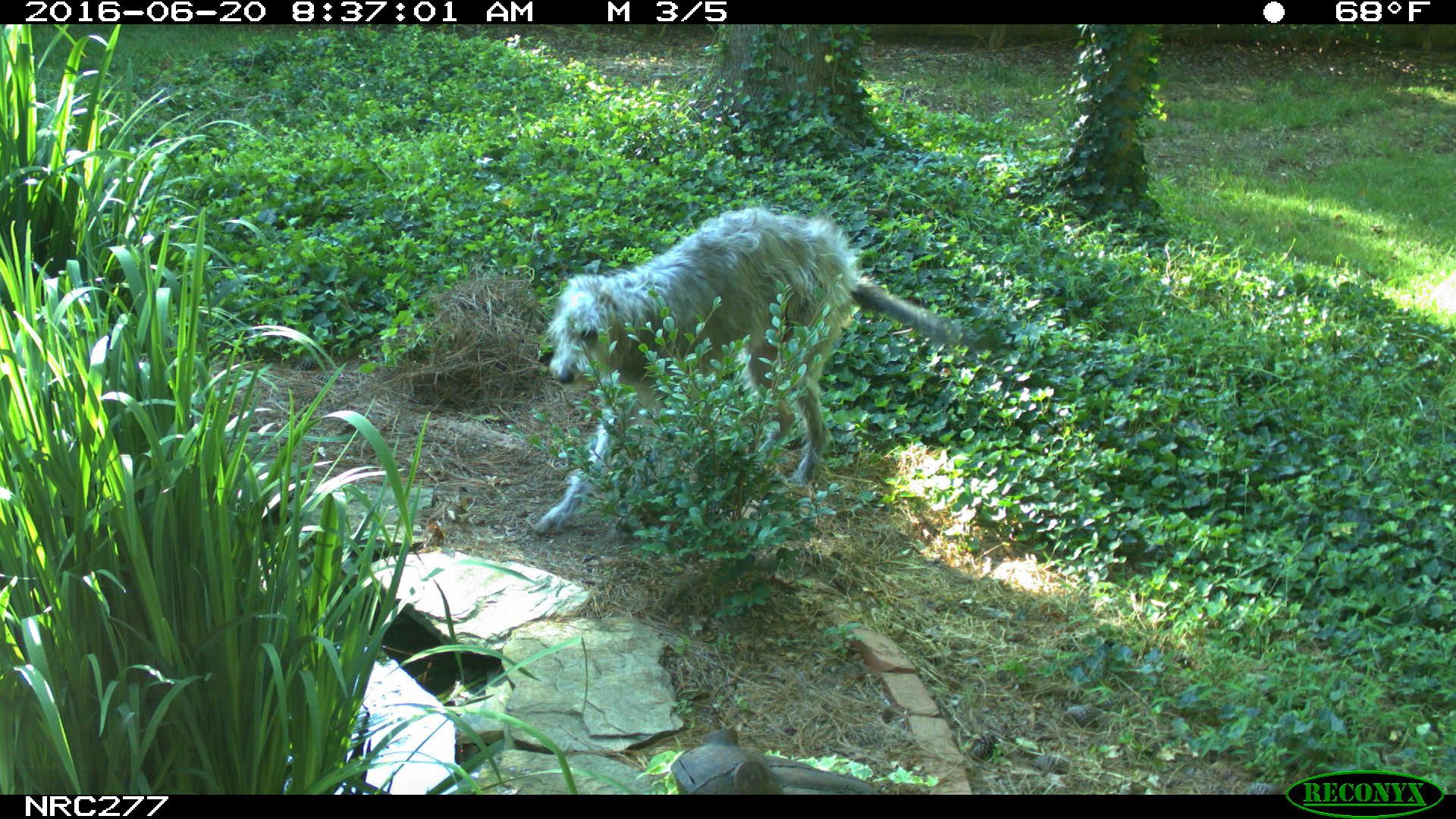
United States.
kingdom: Animalia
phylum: Chordata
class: Mammalia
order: Carnivora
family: Canidae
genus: Canis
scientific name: Canis familiaris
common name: domestic dog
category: Dog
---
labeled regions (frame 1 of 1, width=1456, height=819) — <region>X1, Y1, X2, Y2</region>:
Dog: <region>524, 203, 967, 552</region>